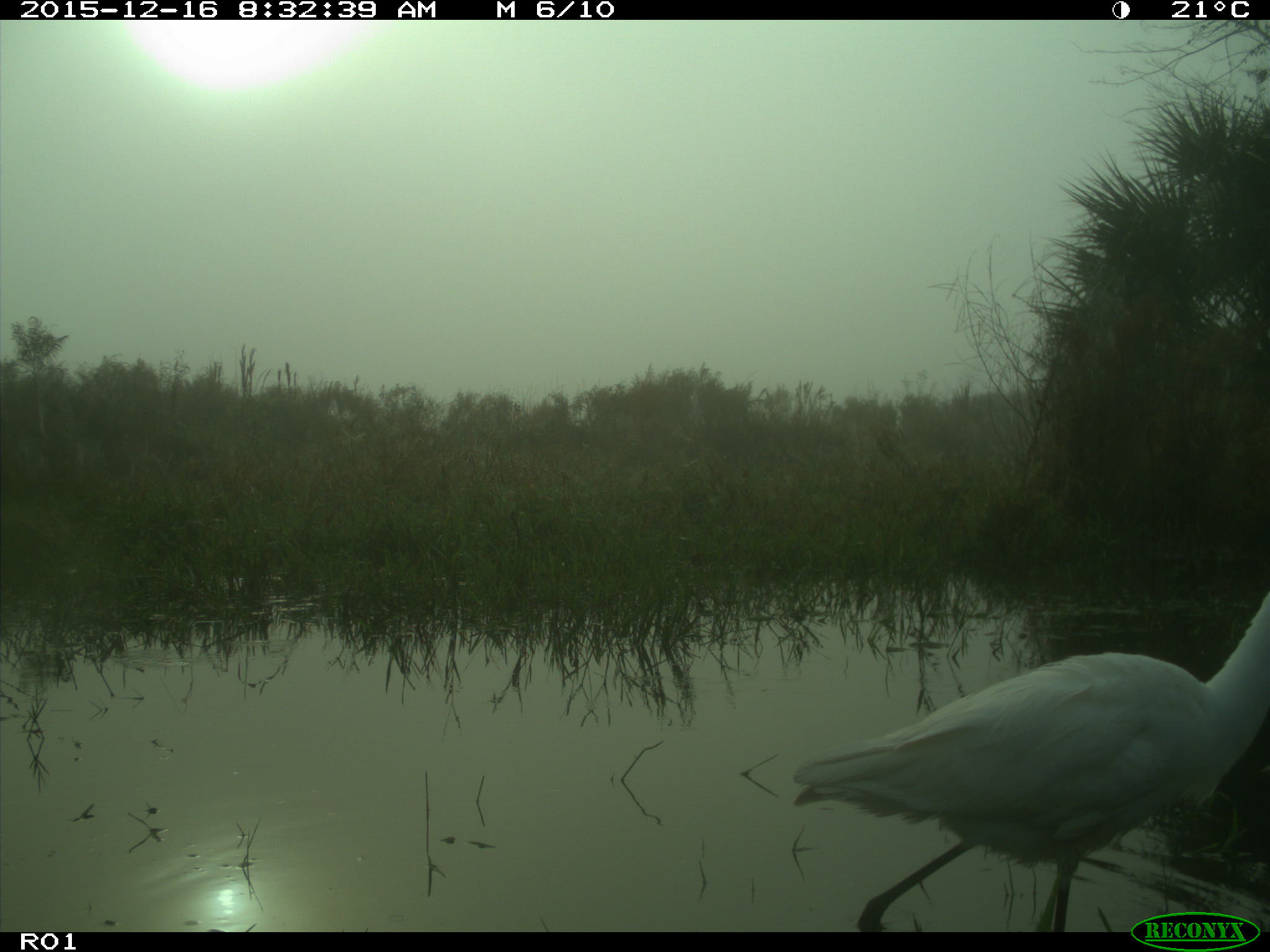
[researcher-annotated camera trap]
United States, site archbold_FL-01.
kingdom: Animalia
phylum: Chordata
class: Aves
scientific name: Aves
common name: birds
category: unidentified bird